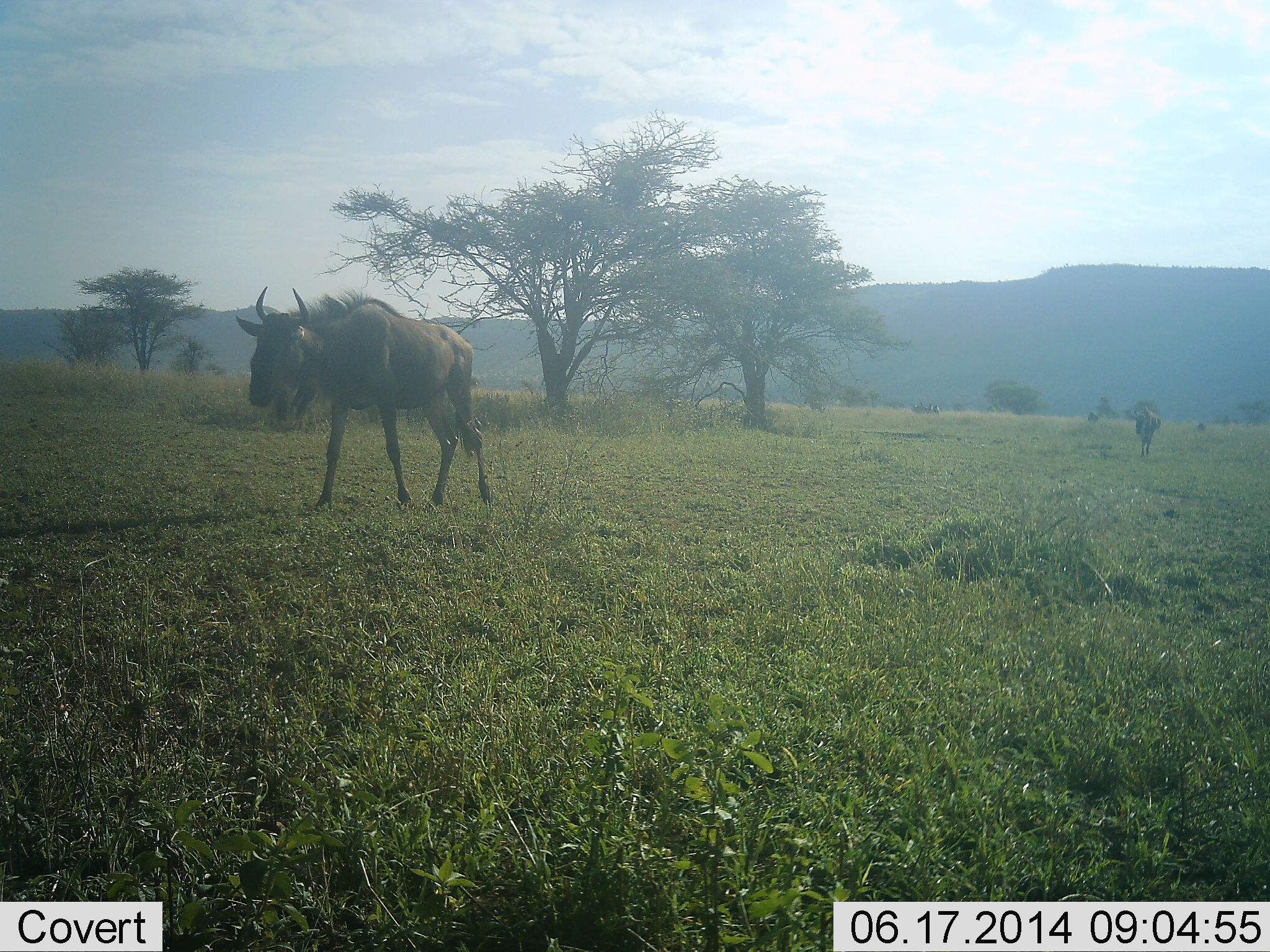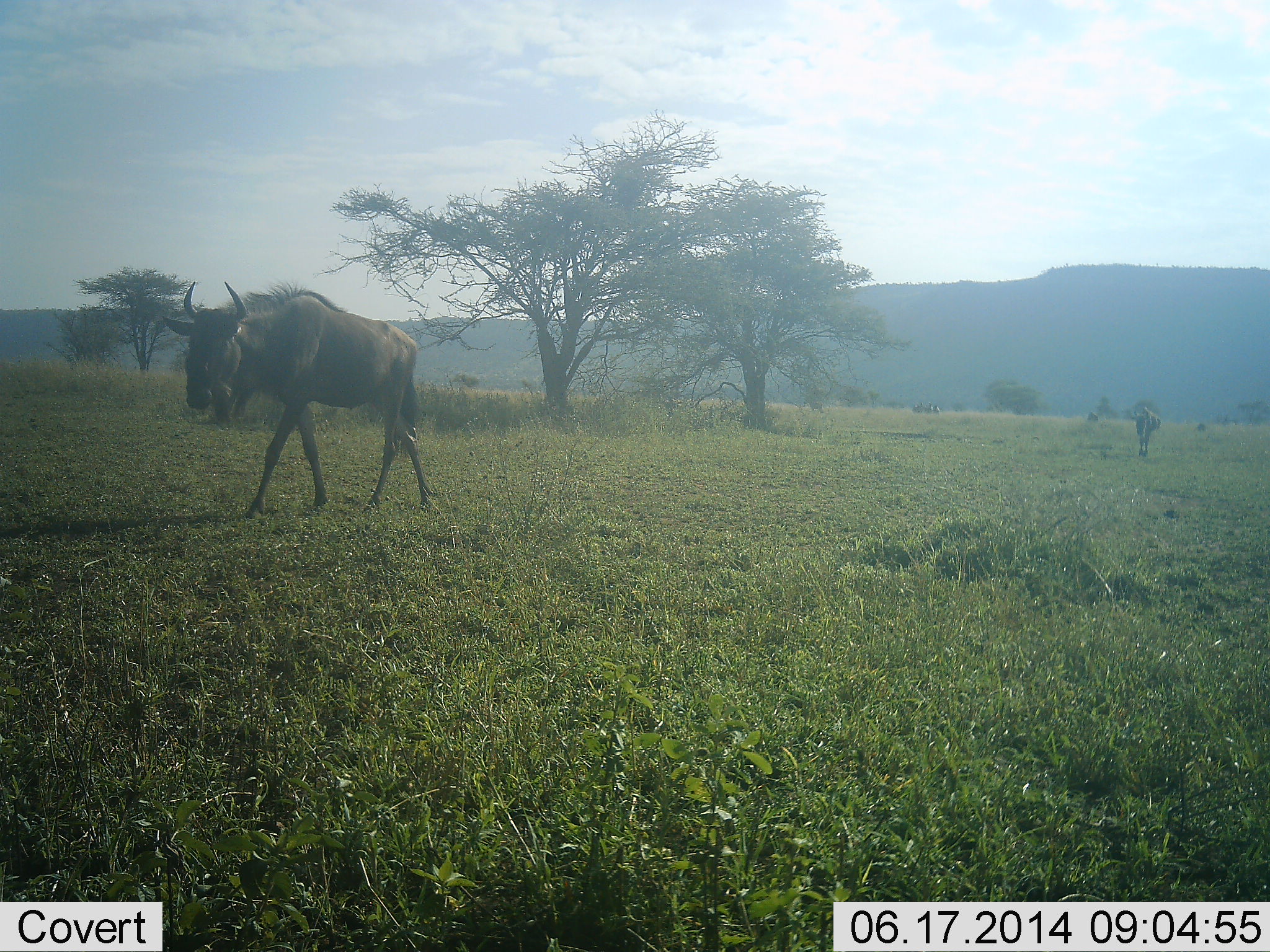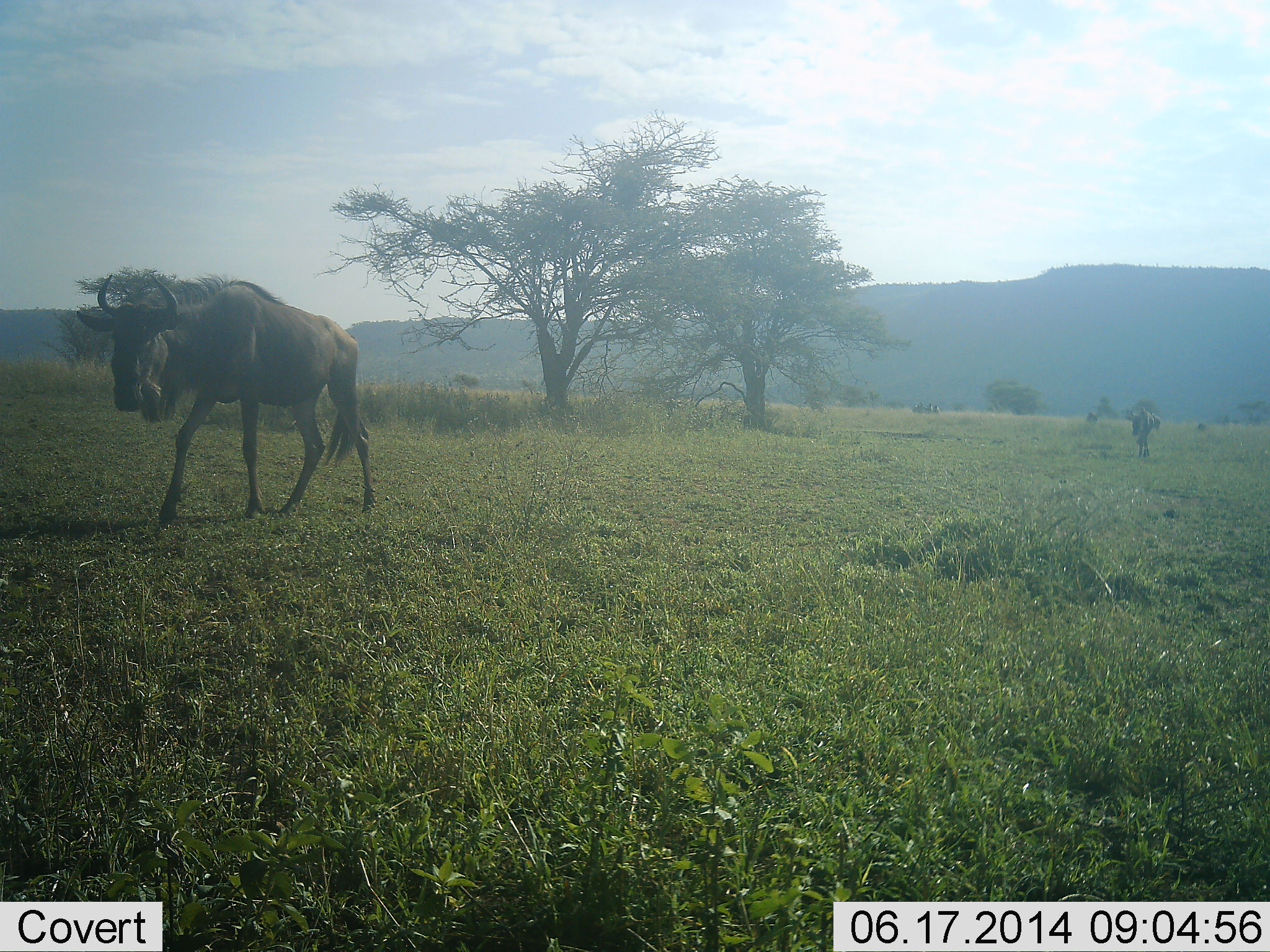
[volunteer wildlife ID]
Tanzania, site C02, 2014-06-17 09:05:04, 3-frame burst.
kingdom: Animalia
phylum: Chordata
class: Mammalia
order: Artiodactyla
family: Bovidae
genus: Connochaetes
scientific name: Connochaetes taurinus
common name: blue wildebeest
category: wildebeest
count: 2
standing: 9%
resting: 0%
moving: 100%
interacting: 0%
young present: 0%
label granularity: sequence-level